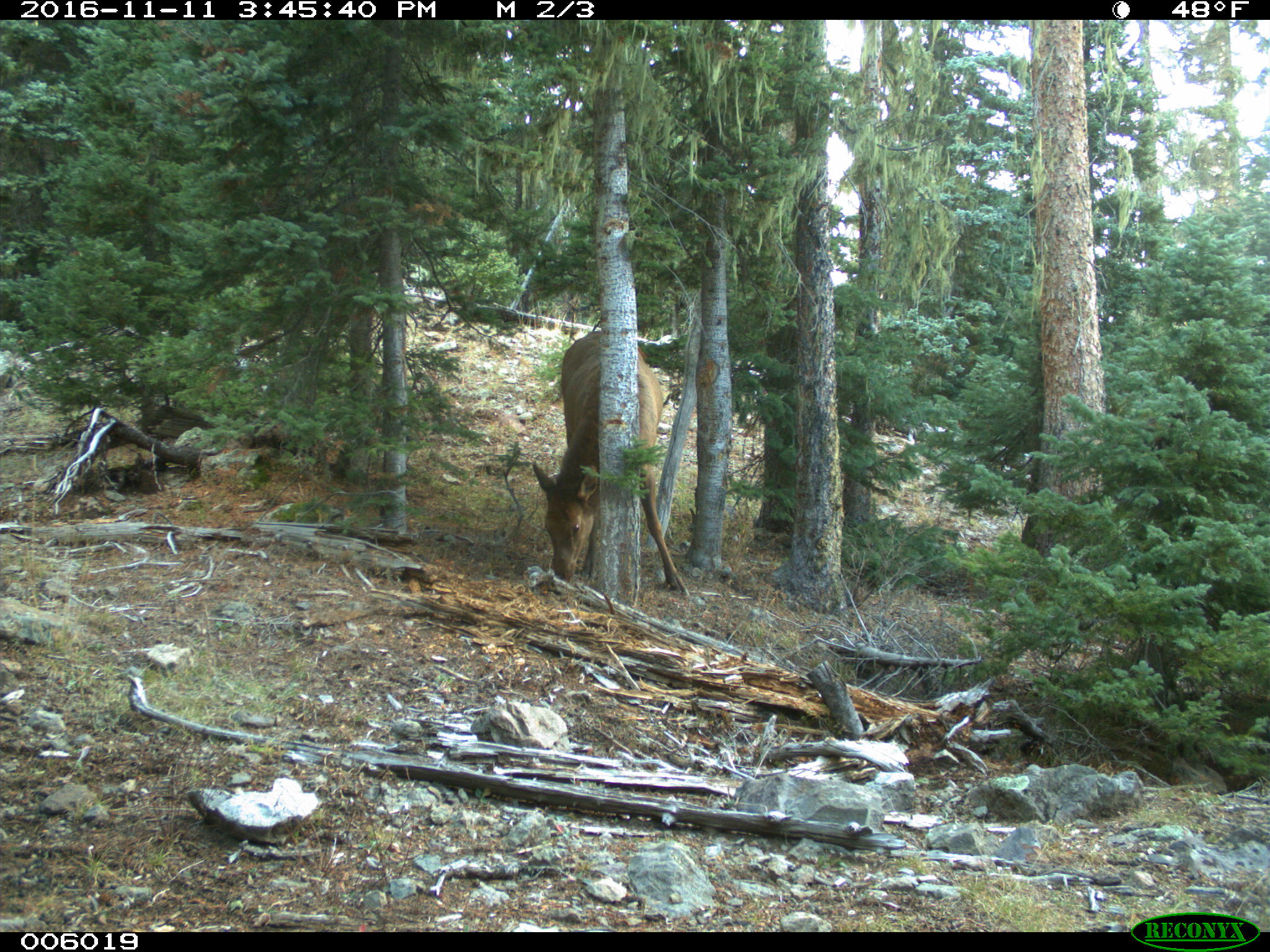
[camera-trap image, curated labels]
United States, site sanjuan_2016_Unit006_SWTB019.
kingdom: Animalia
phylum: Chordata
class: Mammalia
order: Artiodactyla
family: Cervidae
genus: Cervus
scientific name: Cervus elaphus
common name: red deer